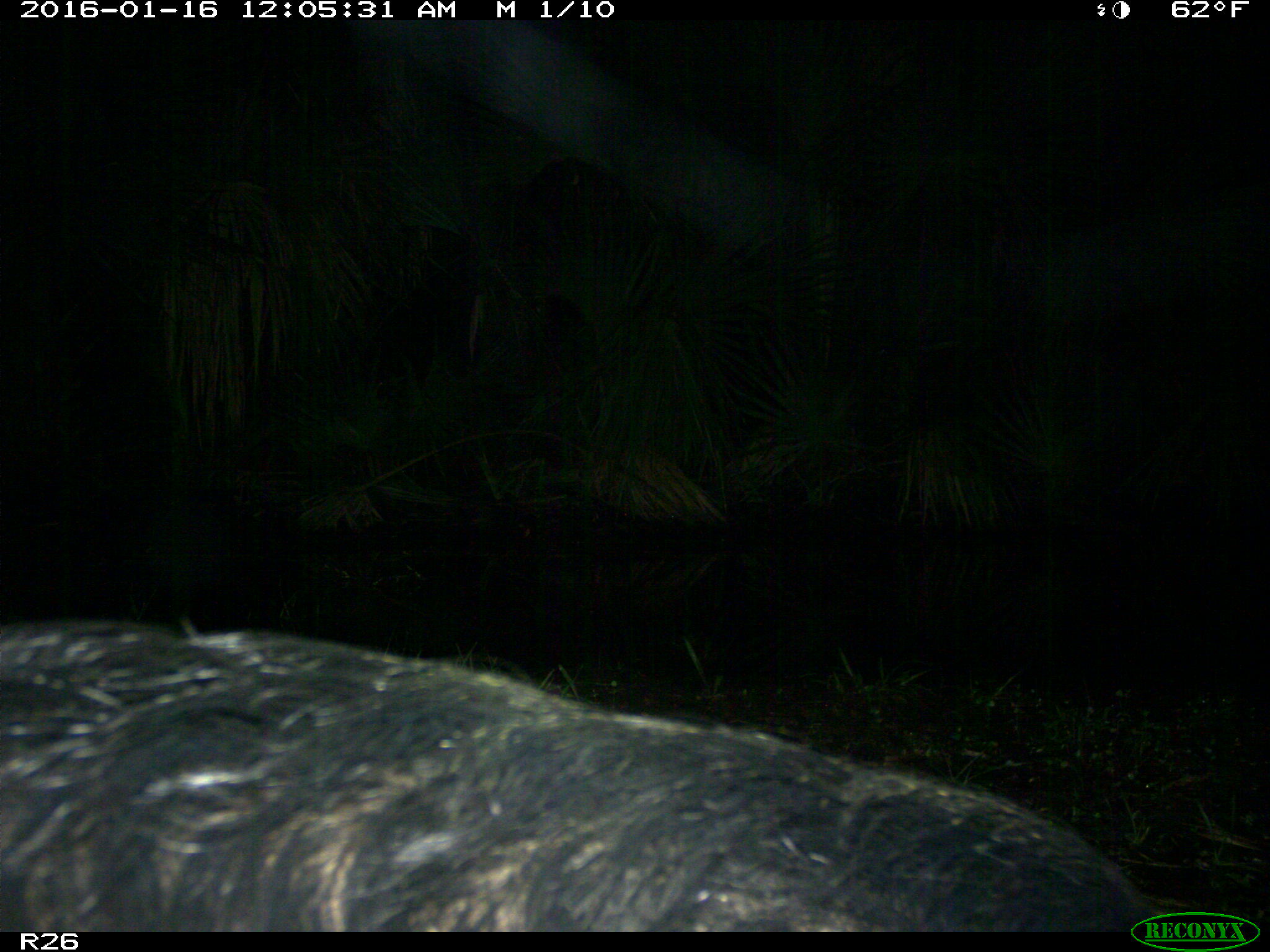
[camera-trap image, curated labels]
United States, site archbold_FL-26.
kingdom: Animalia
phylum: Chordata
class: Mammalia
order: Artiodactyla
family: Suidae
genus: Sus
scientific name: Sus scrofa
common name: wild boar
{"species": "Sus scrofa (wild boar)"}